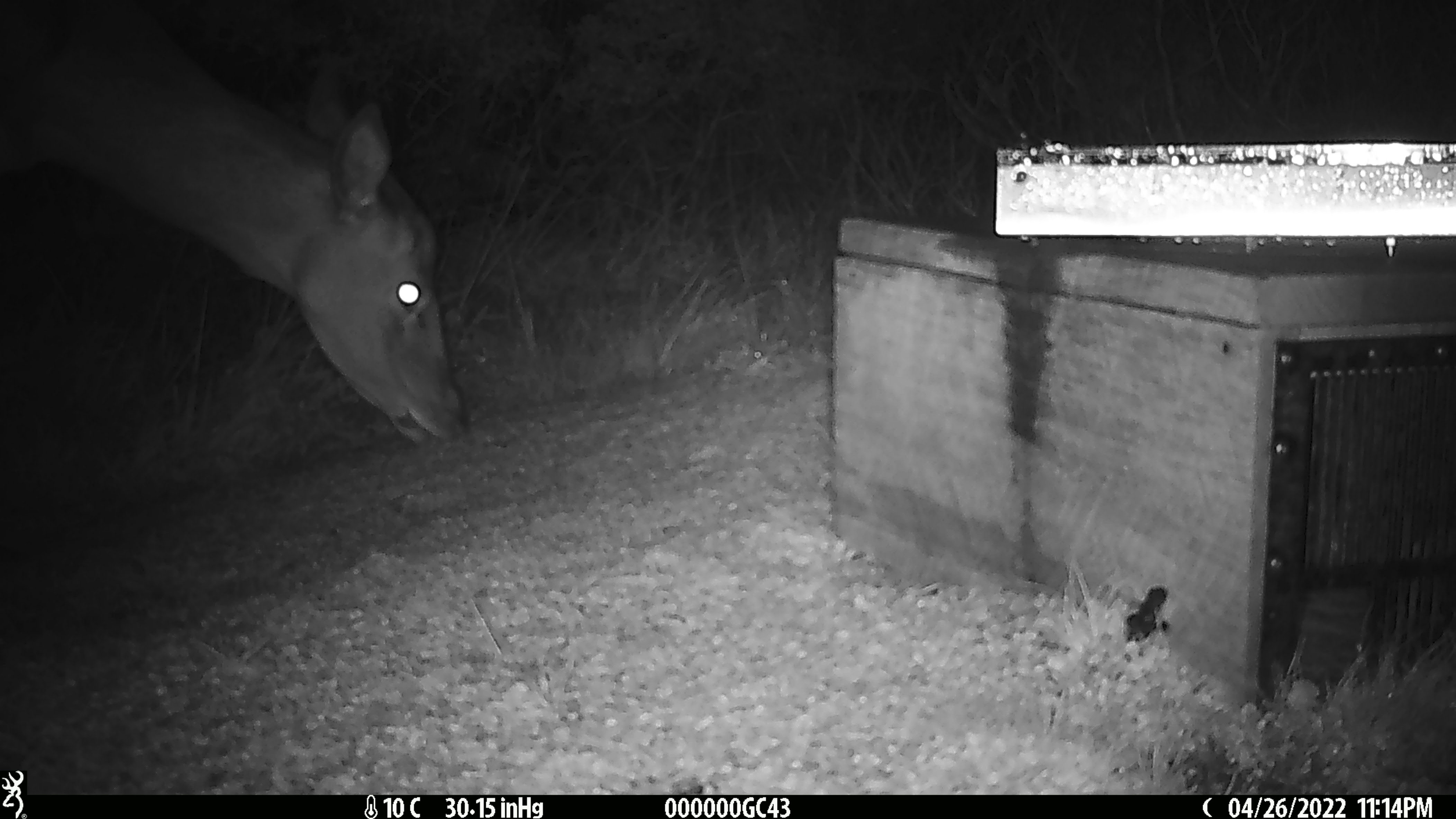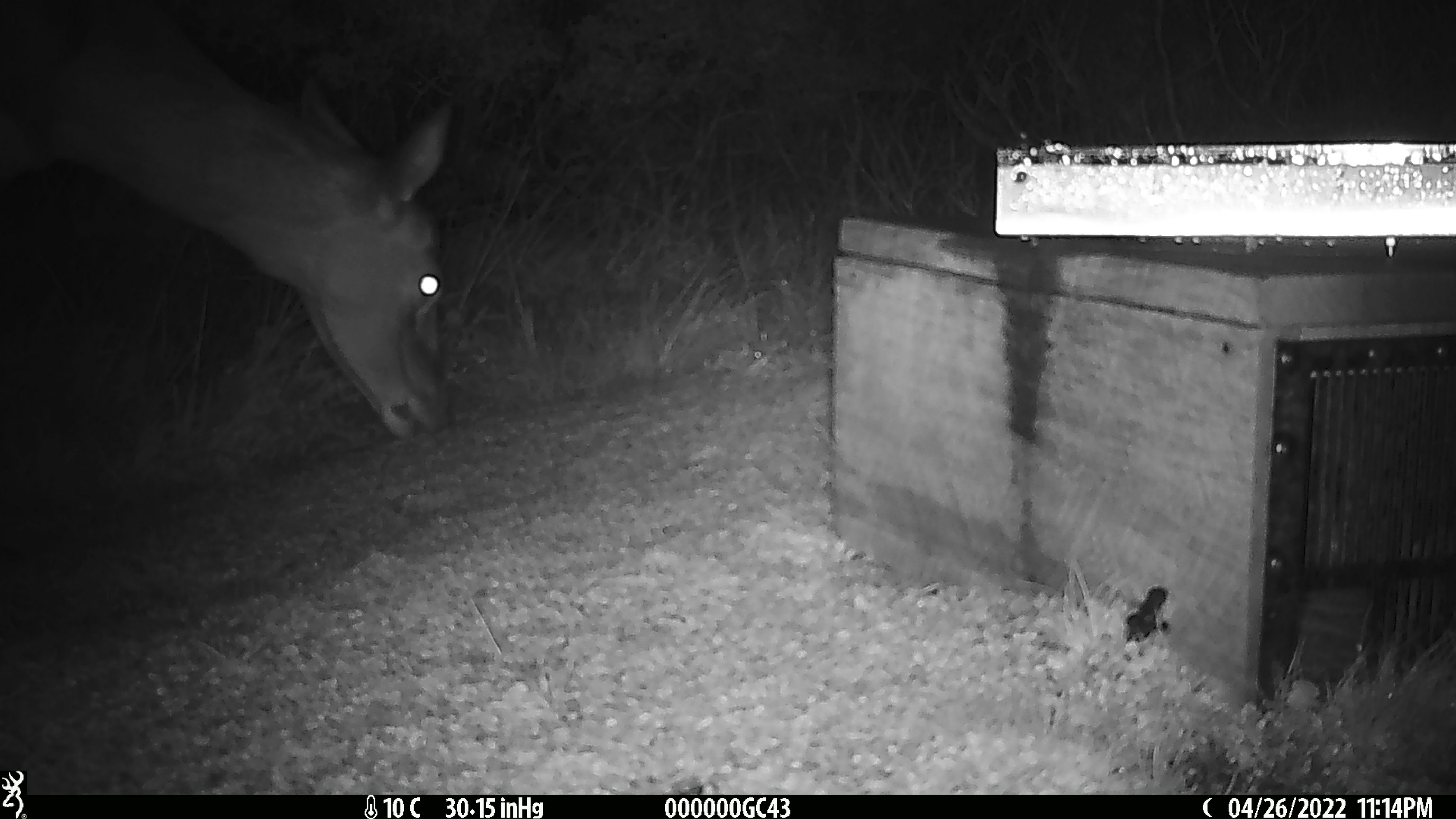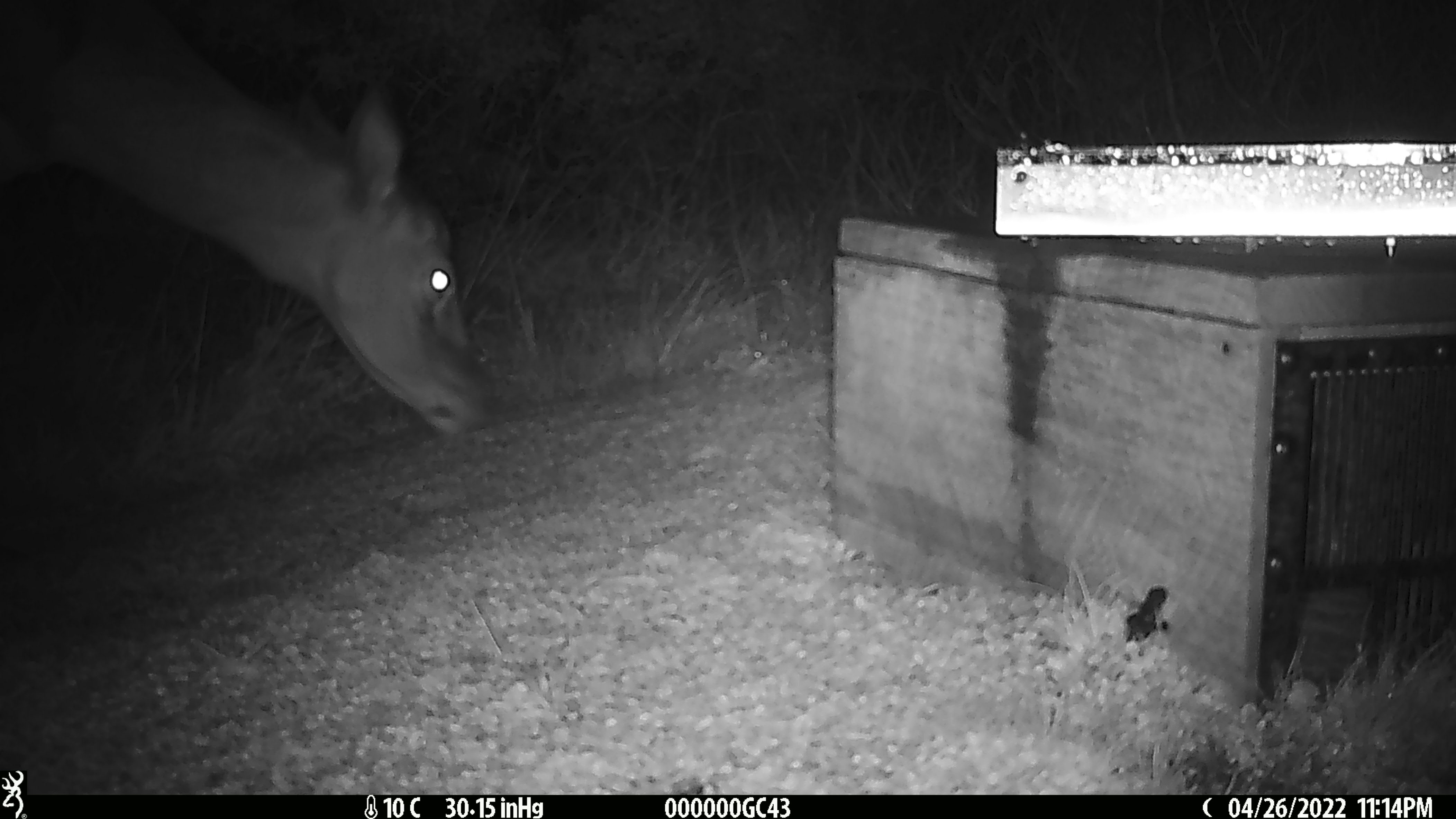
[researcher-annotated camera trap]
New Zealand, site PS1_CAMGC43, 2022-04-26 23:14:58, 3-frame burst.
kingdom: Animalia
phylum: Chordata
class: Mammalia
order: Artiodactyla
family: Cervidae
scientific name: Cervidae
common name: deer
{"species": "deer (Cervidae)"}